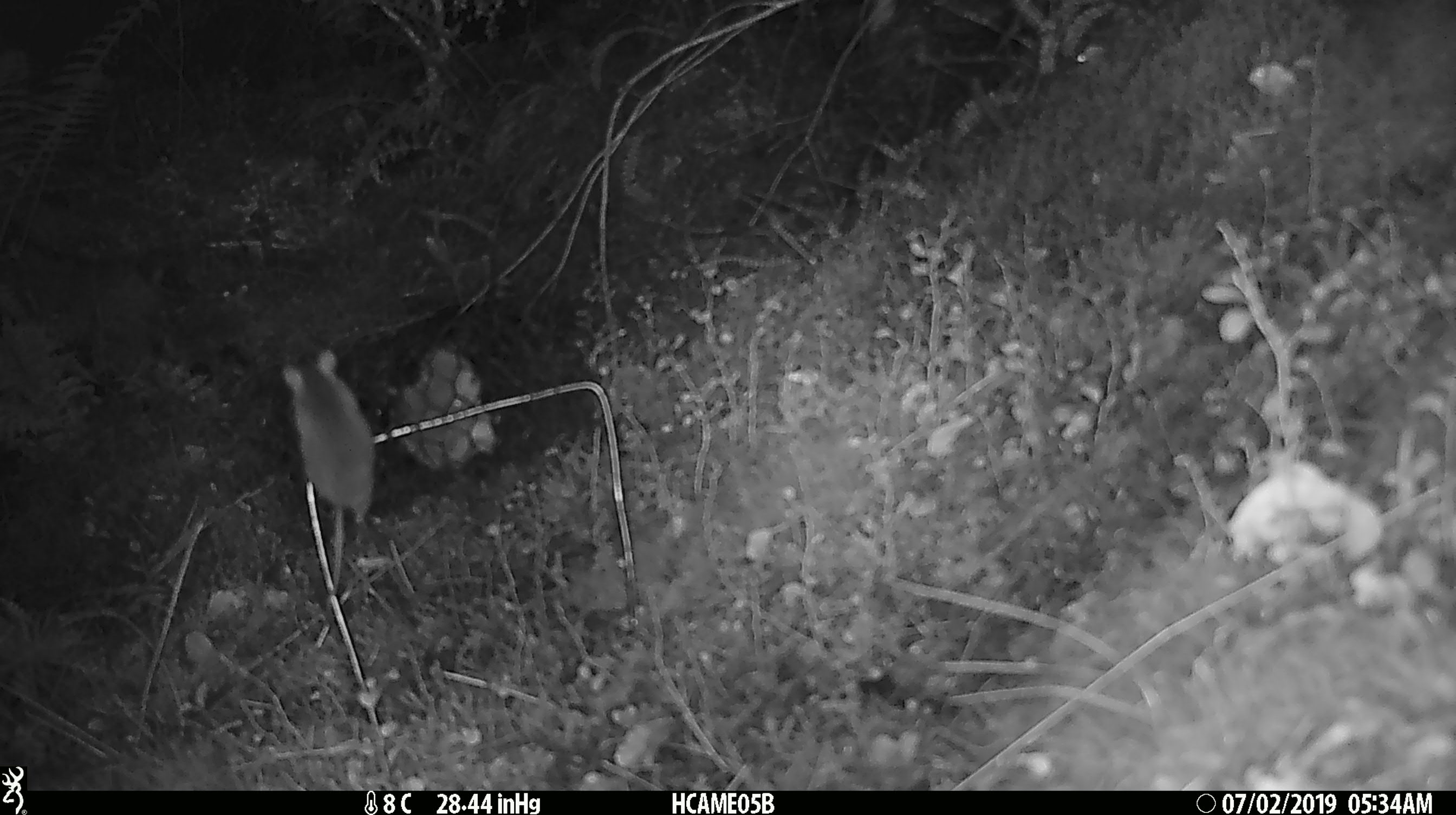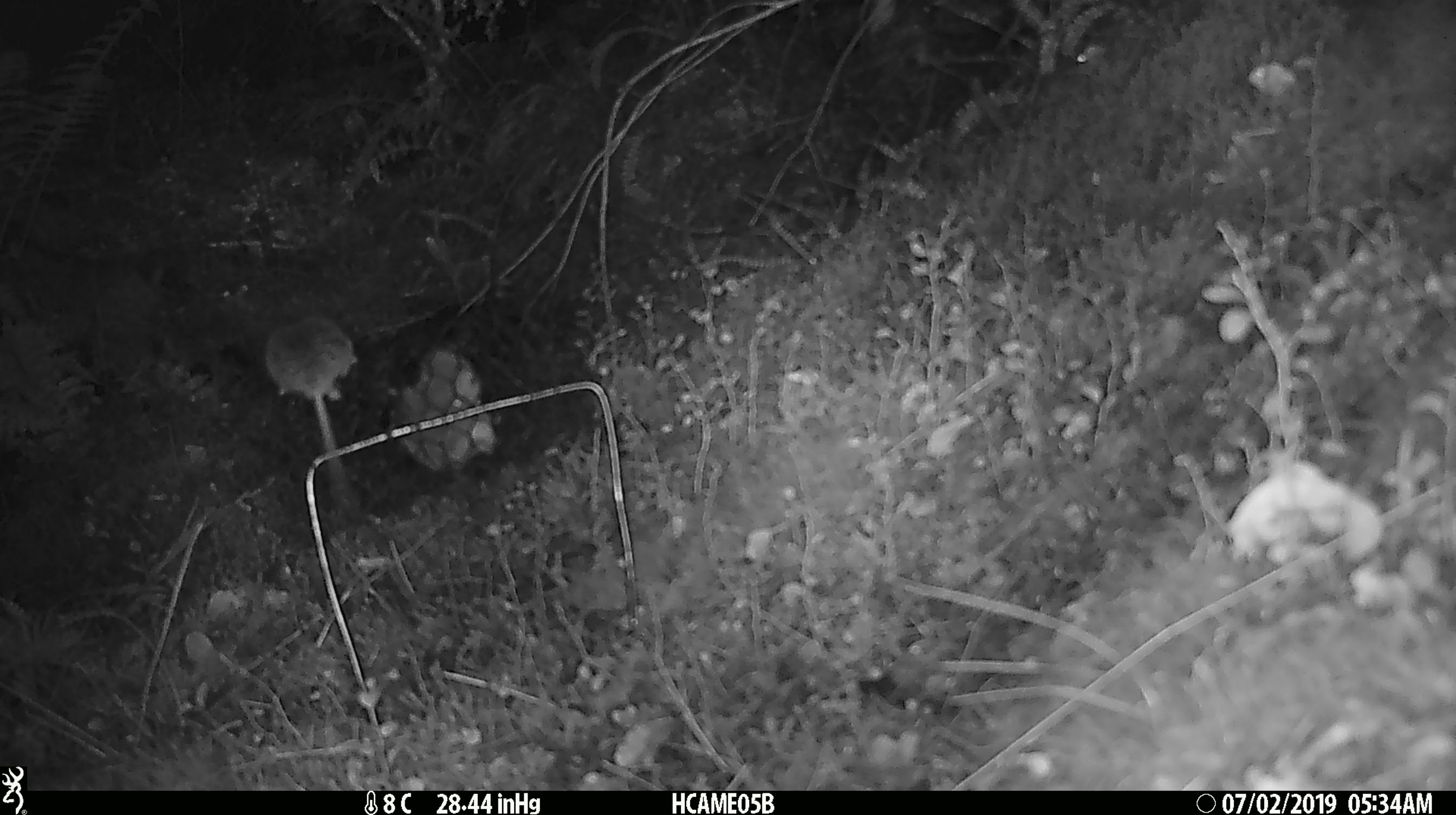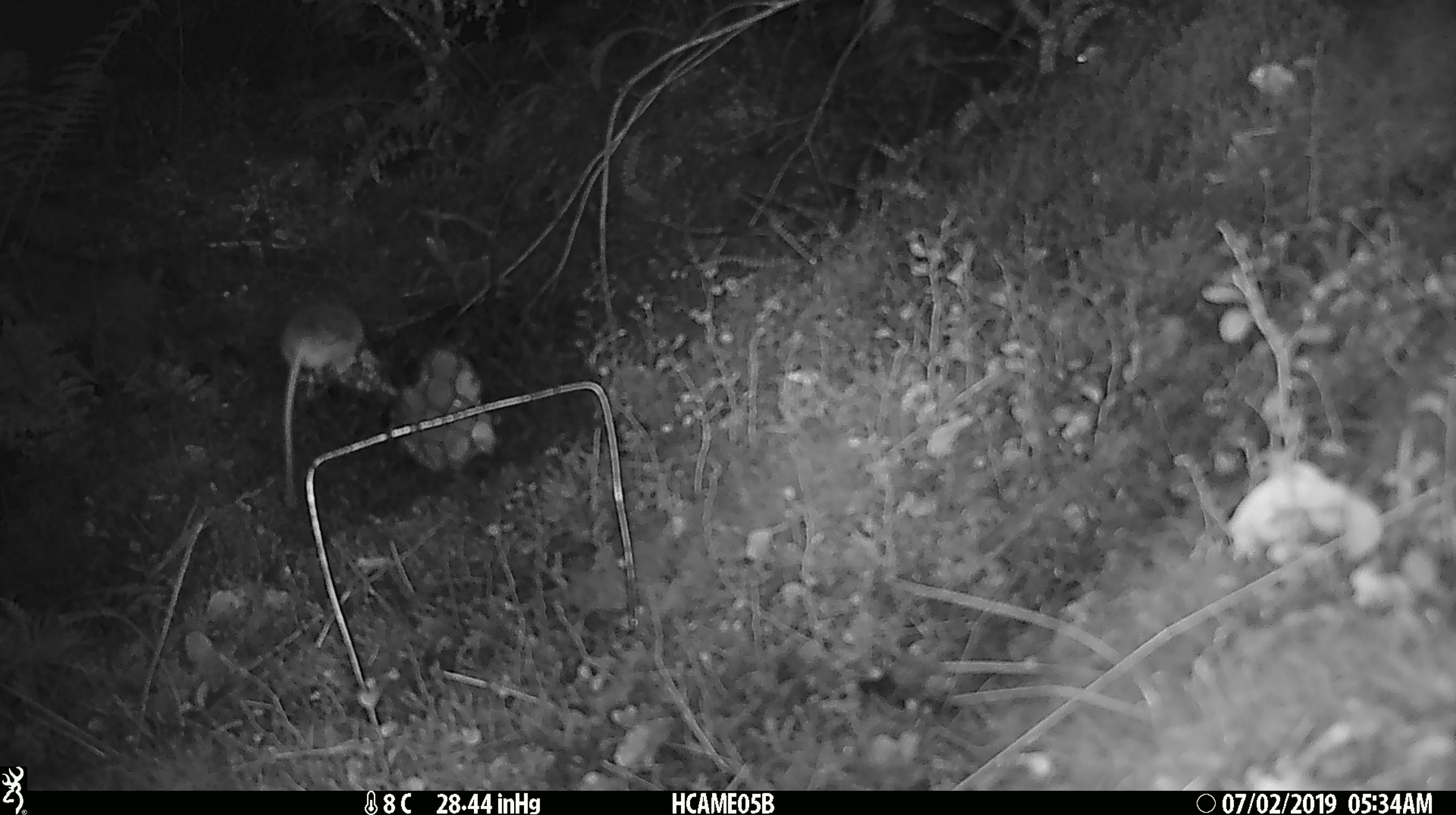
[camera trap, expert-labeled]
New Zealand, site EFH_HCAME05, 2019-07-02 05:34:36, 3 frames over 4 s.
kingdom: Animalia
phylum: Chordata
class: Mammalia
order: Rodentia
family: Muridae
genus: Mus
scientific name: Mus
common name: mouse